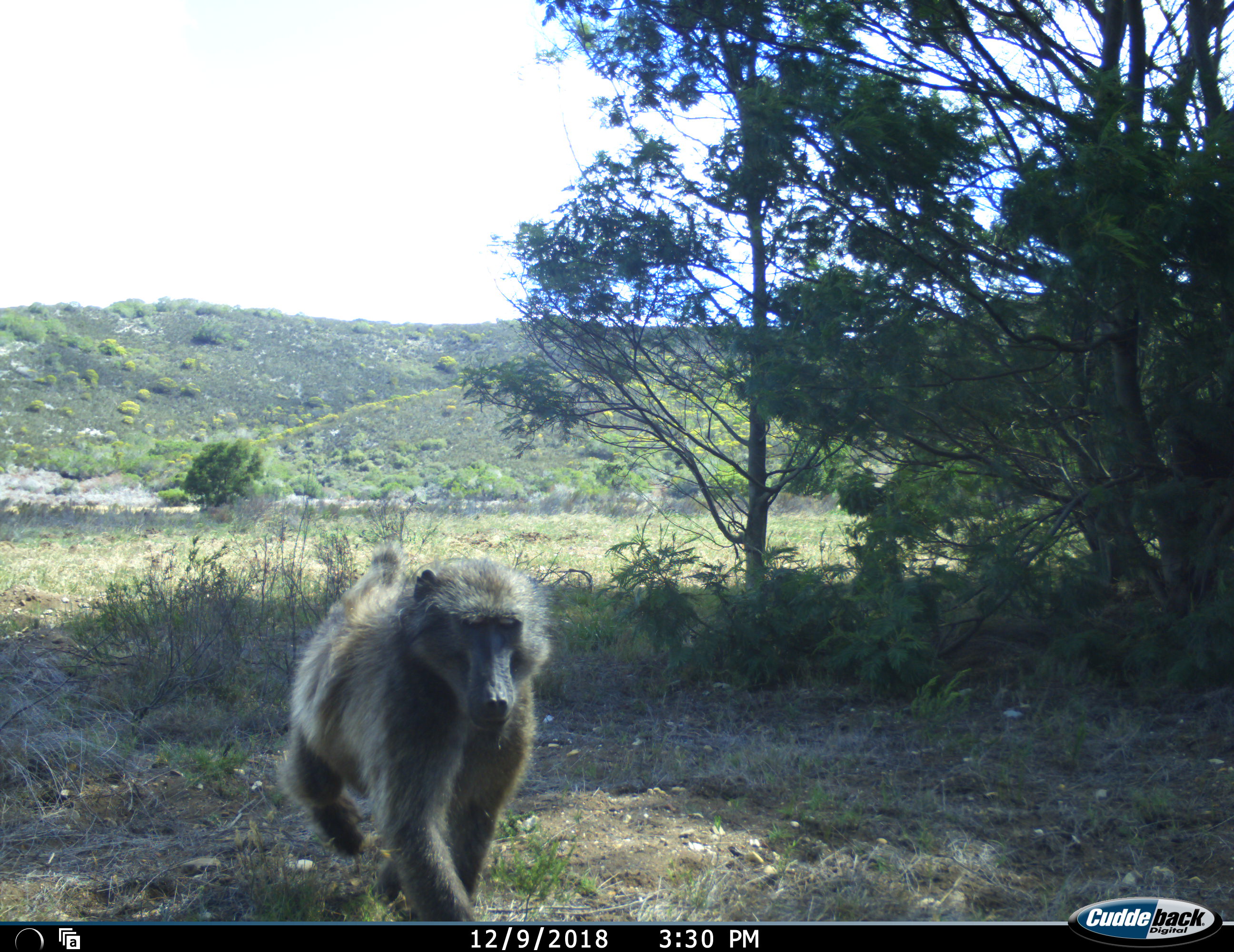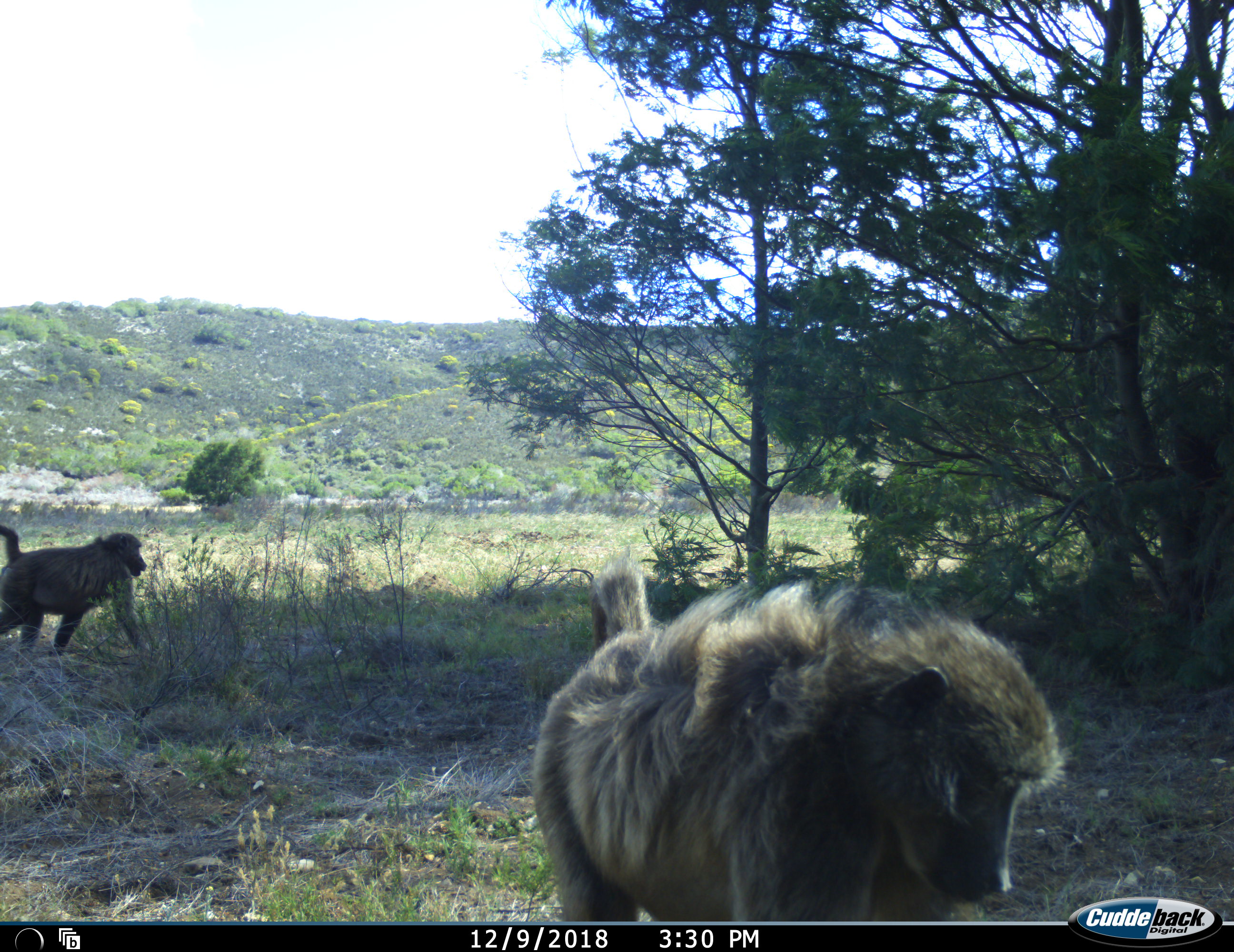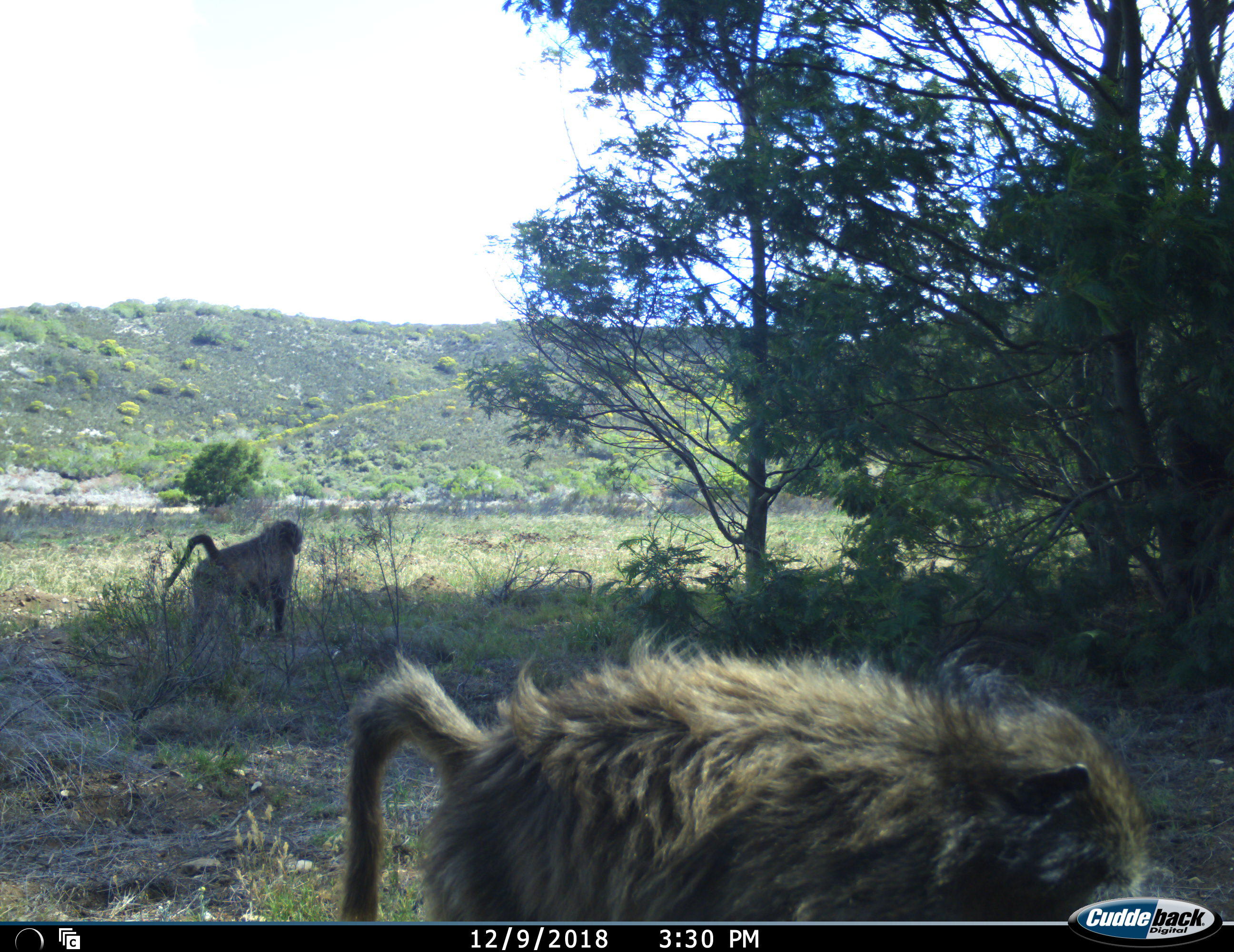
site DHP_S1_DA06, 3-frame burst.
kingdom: Animalia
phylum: Chordata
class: Mammalia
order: Primates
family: Cercopithecidae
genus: Papio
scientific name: Papio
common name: baboon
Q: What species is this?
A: Baboon (Papio).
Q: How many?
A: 2.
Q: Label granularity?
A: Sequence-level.